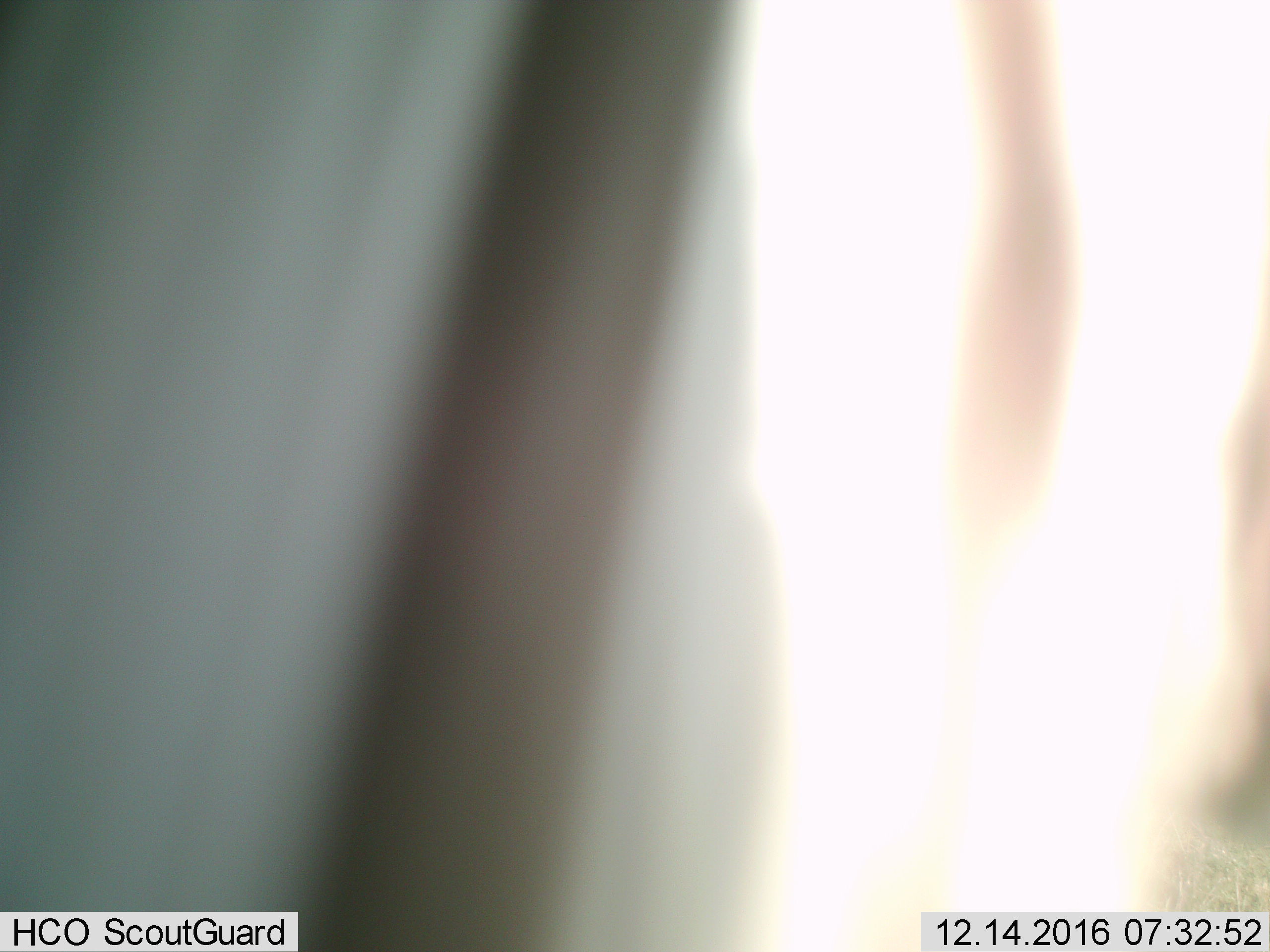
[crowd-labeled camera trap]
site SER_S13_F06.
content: unidentified animal